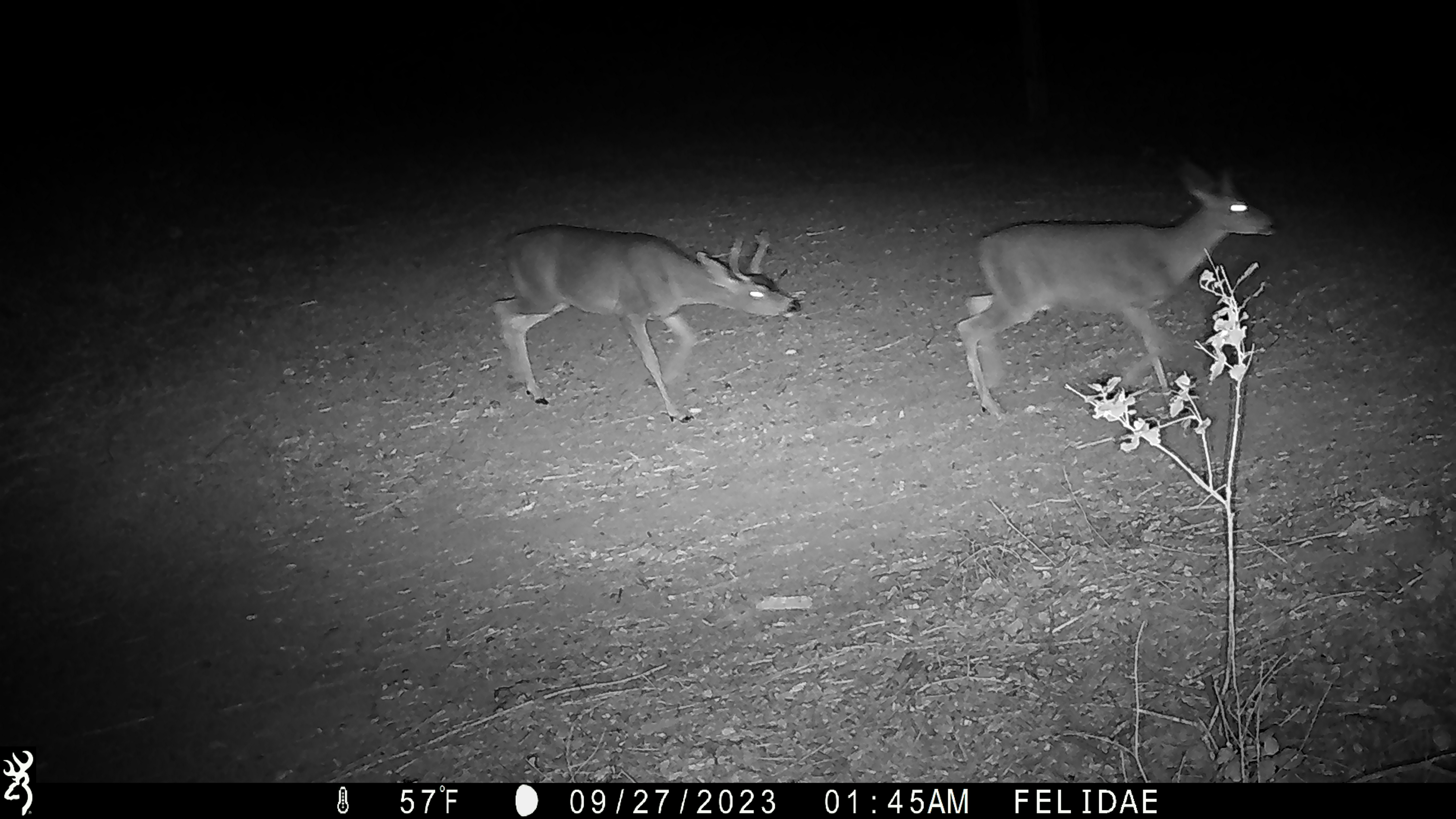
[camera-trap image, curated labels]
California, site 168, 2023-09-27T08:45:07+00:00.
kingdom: Animalia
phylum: Chordata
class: Mammalia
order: Artiodactyla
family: Cervidae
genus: Odocoileus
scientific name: Odocoileus hemionus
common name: mule deer